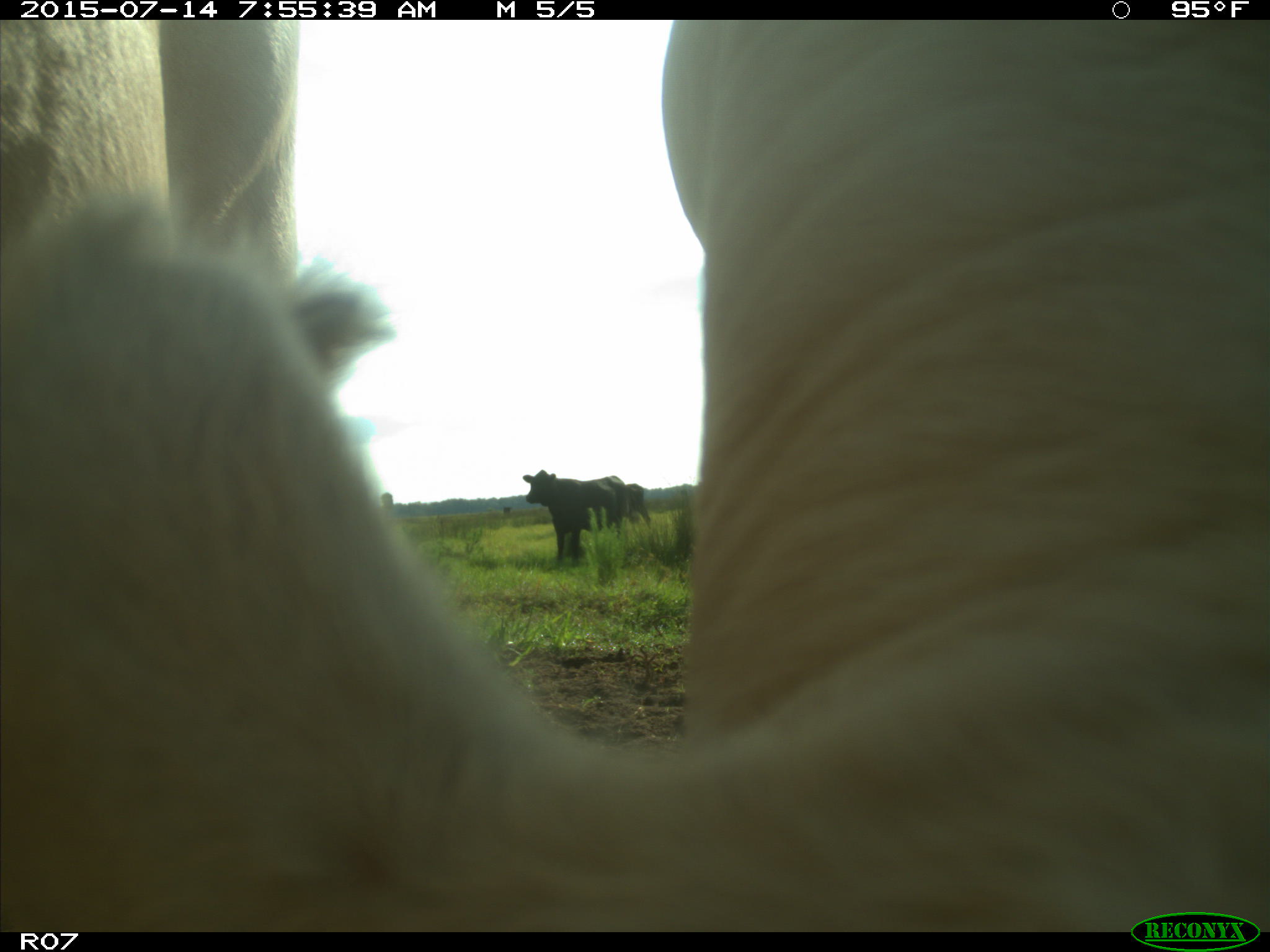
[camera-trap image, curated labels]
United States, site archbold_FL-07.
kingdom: Animalia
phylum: Chordata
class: Mammalia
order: Artiodactyla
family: Bovidae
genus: Bos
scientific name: Bos taurus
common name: domestic cow